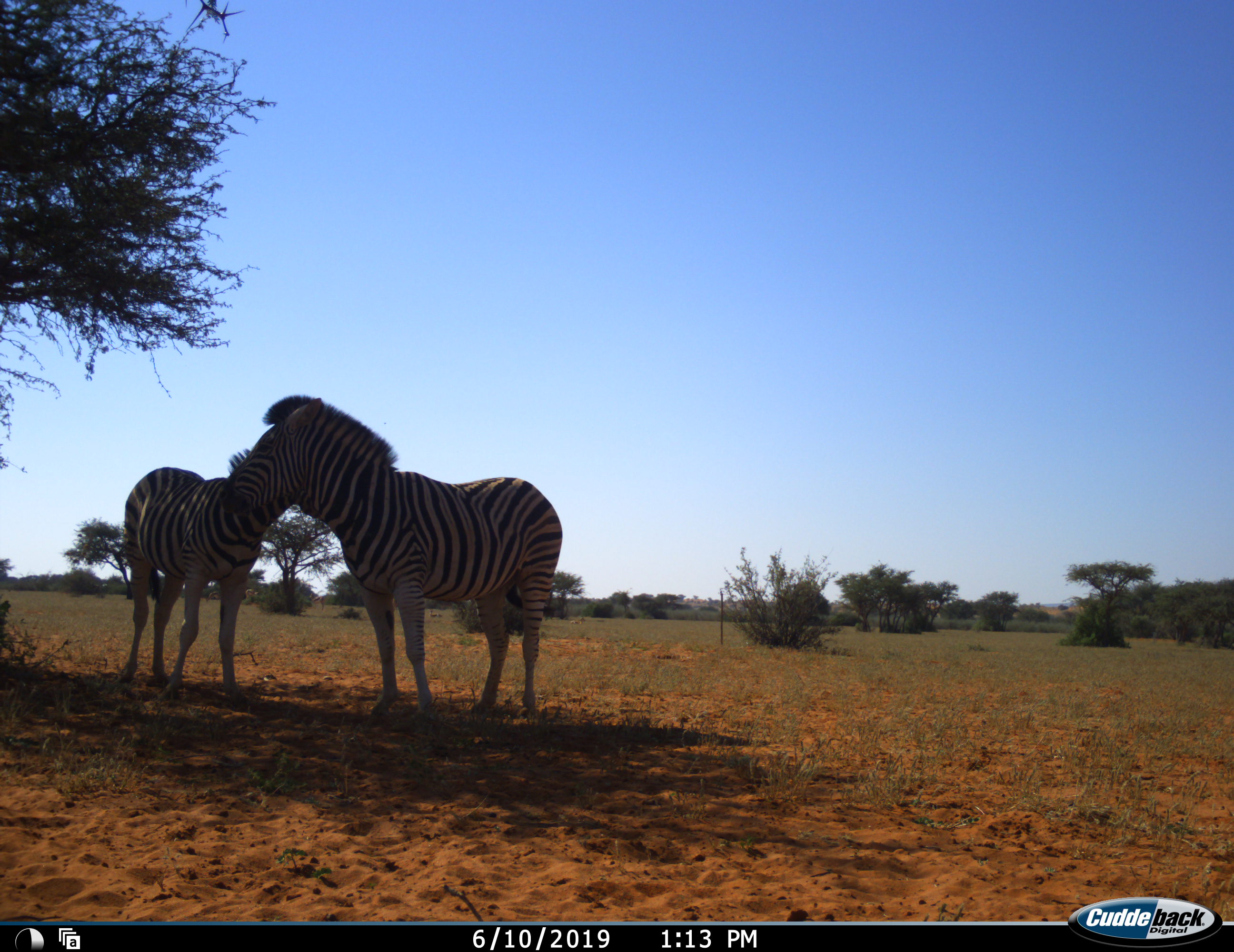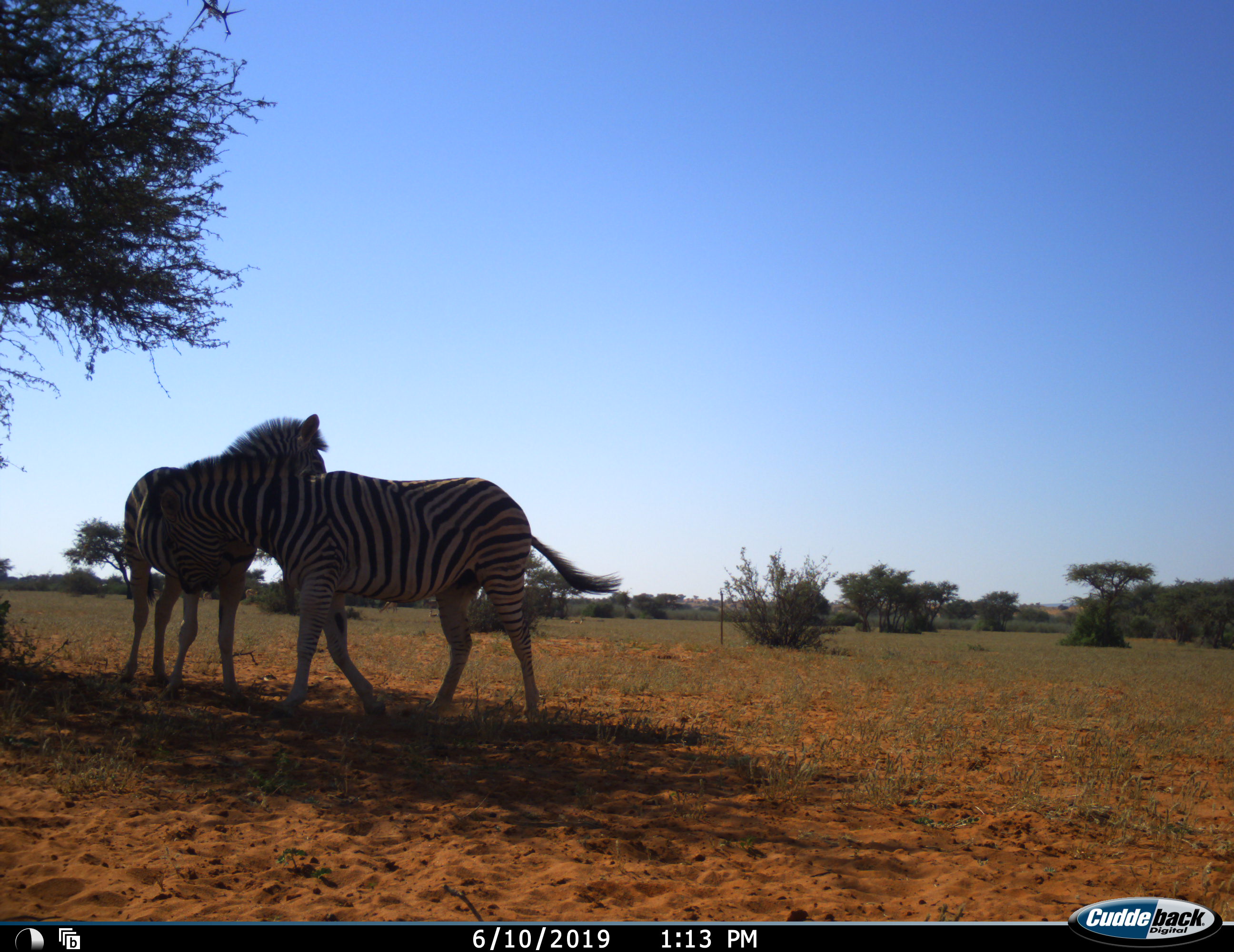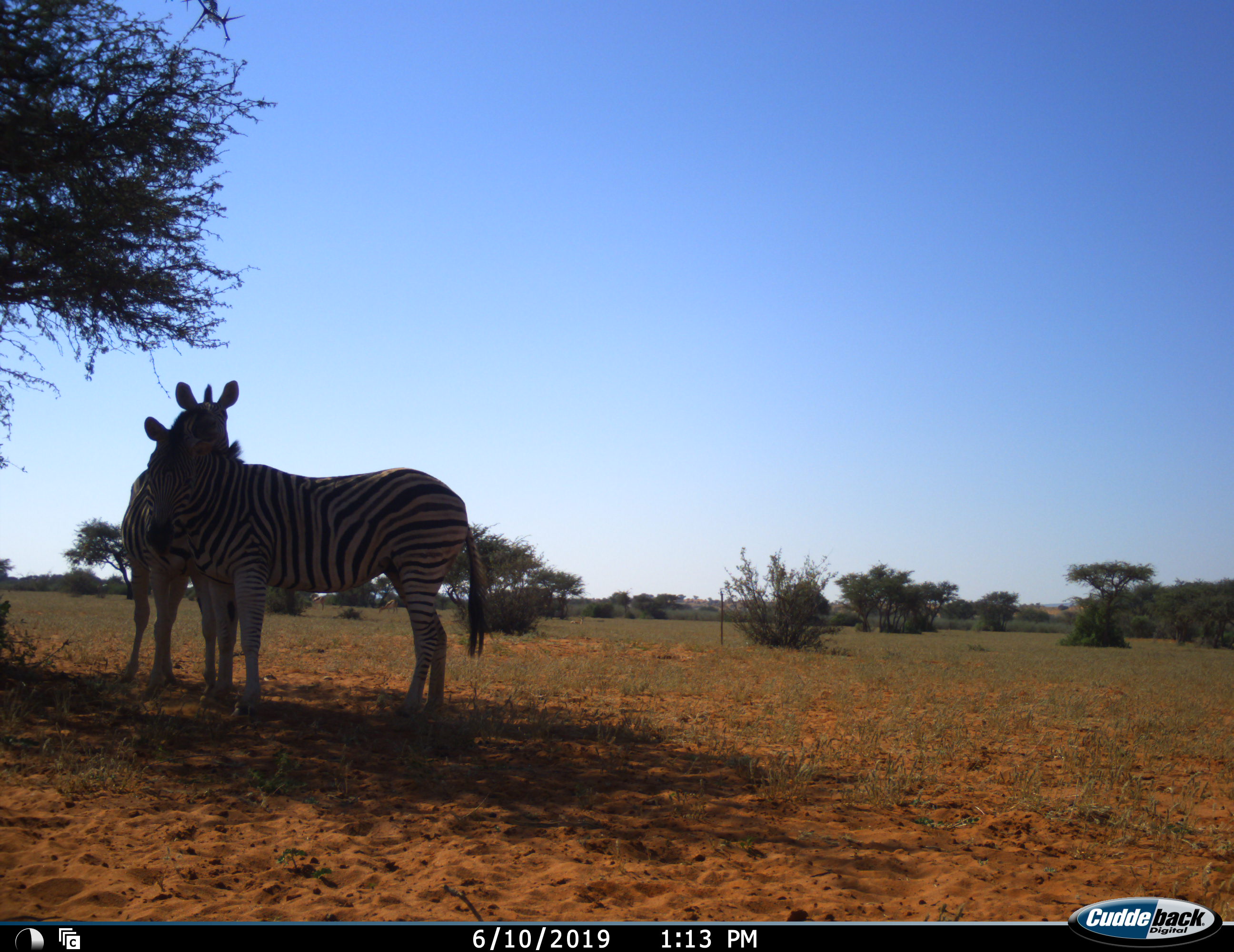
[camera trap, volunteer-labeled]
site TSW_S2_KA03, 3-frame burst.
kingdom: Animalia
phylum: Chordata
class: Mammalia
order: Perissodactyla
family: Equidae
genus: Equus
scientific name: Equus quagga burchellii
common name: burchell's zebra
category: zebraburchells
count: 2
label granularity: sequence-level